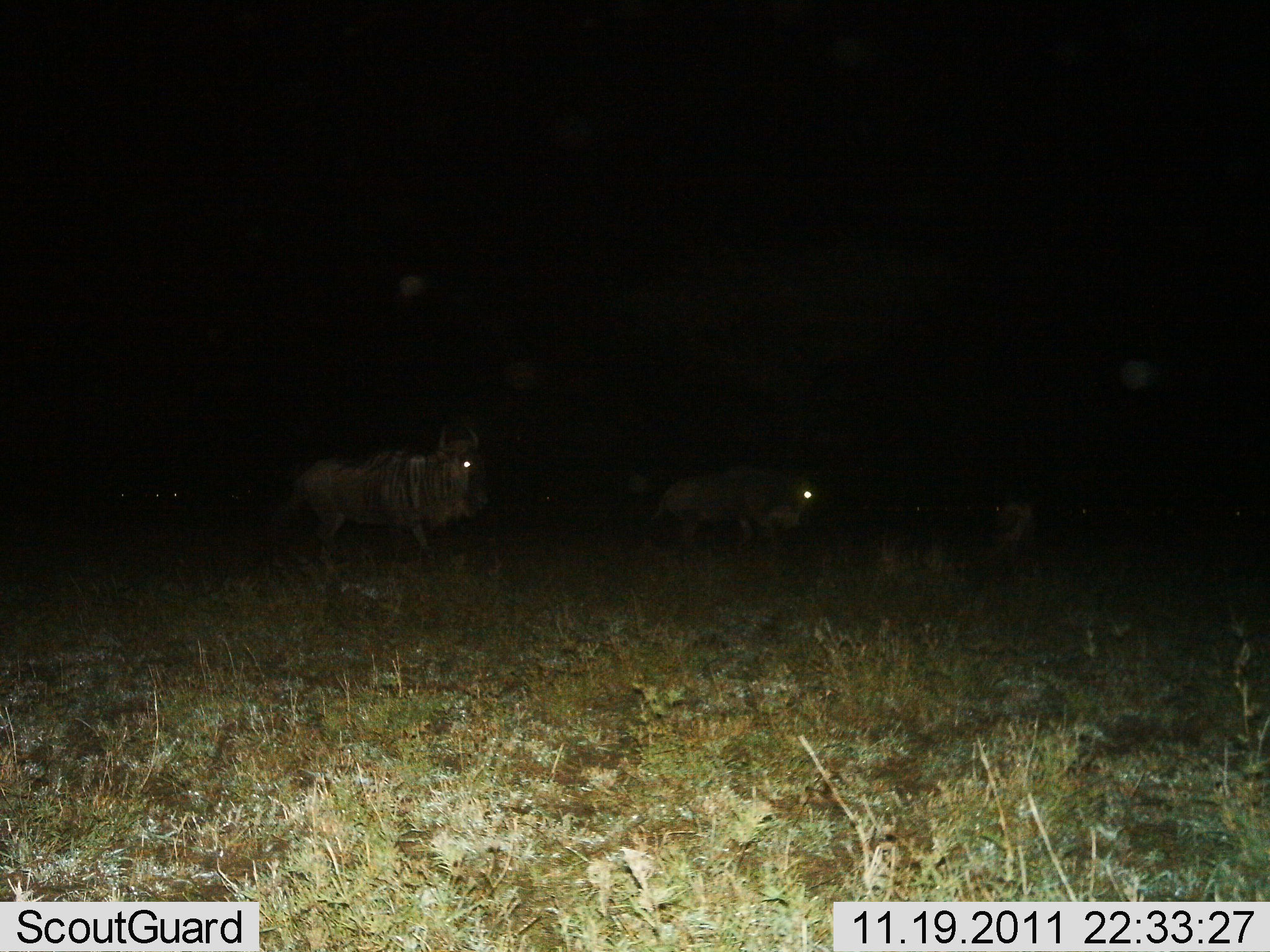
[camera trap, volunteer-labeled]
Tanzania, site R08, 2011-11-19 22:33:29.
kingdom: Animalia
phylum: Chordata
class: Mammalia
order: Artiodactyla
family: Bovidae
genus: Connochaetes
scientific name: Connochaetes taurinus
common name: blue wildebeest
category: wildebeest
Wildebeest (blue wildebeest) (Connochaetes taurinus), count 2. Behavior (volunteer vote fractions): standing 29%, resting 0%, moving 71%, interacting 0%. Young present (vote fraction): 0%. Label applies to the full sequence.